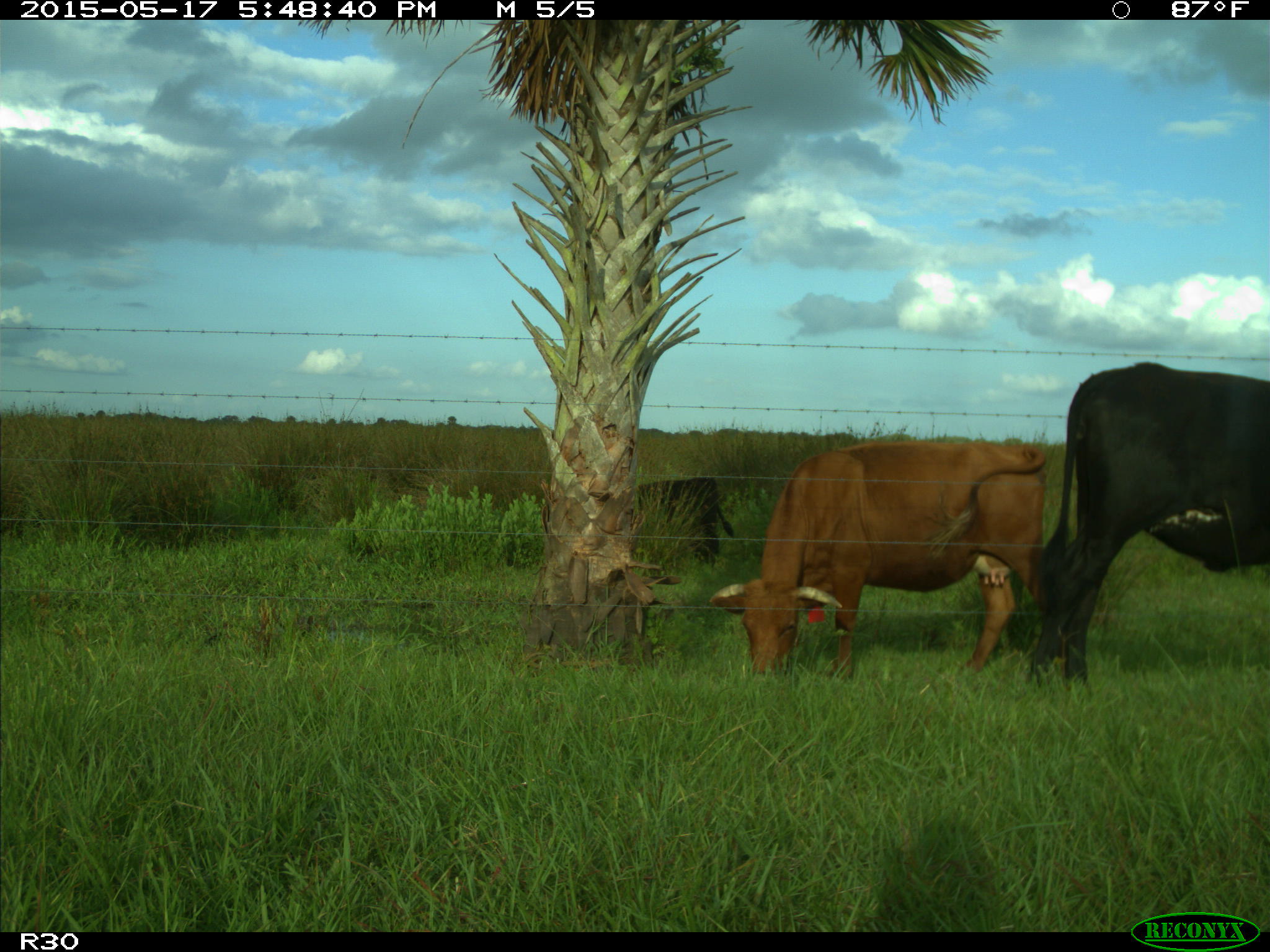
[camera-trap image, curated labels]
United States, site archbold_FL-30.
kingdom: Animalia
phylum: Chordata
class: Mammalia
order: Artiodactyla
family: Bovidae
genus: Bos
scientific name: Bos taurus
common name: domestic cow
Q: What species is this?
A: Bos taurus (domestic cow).